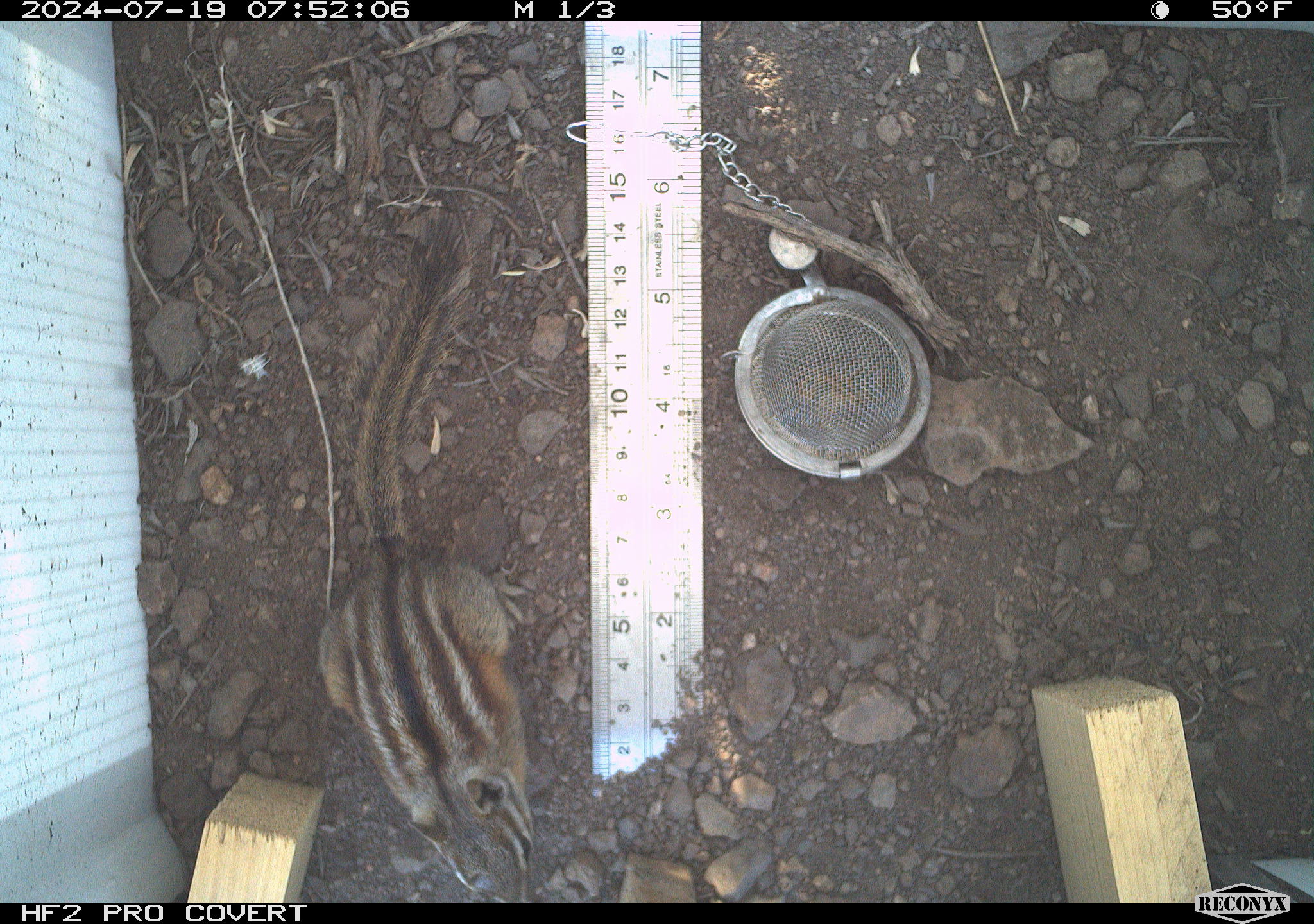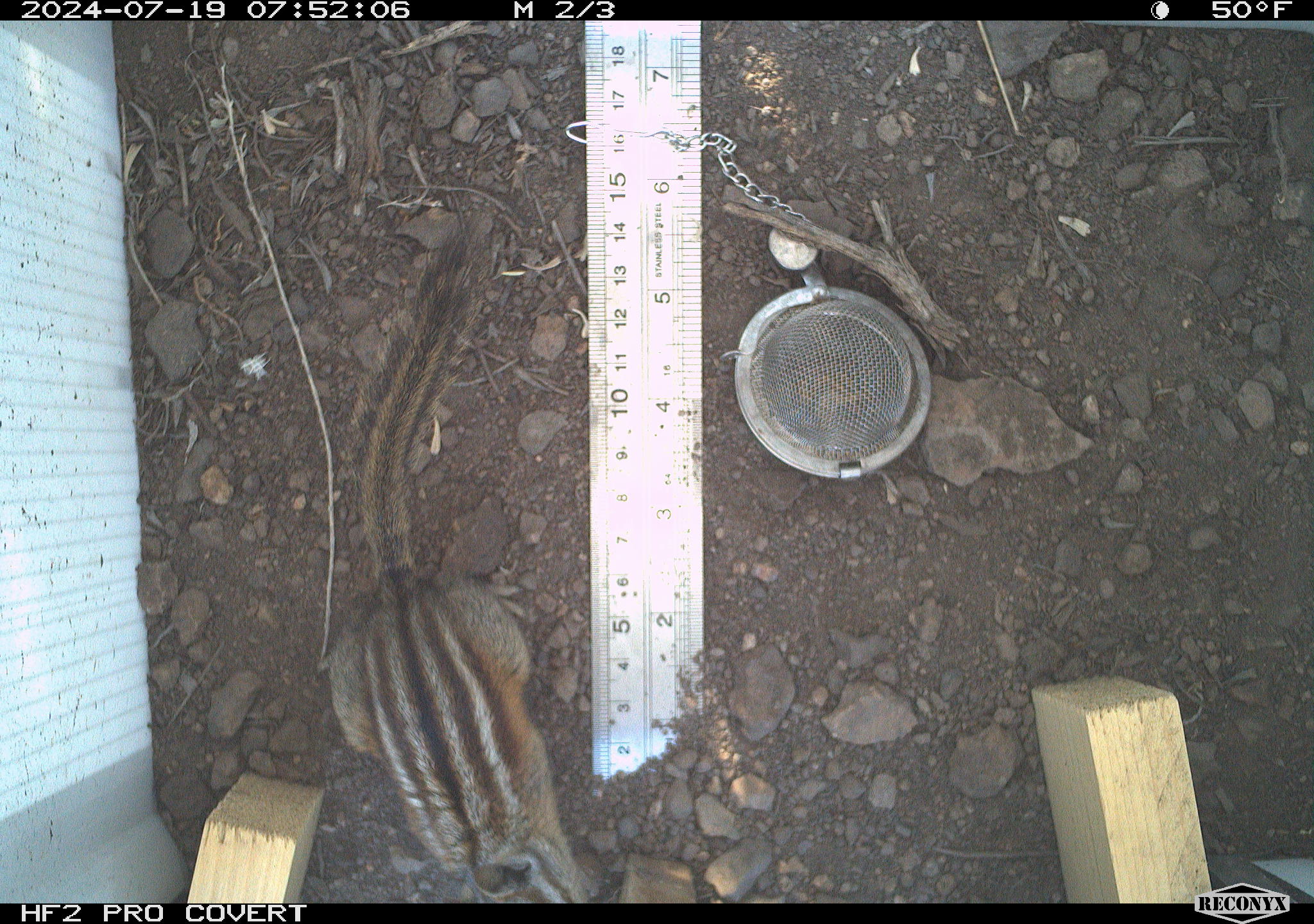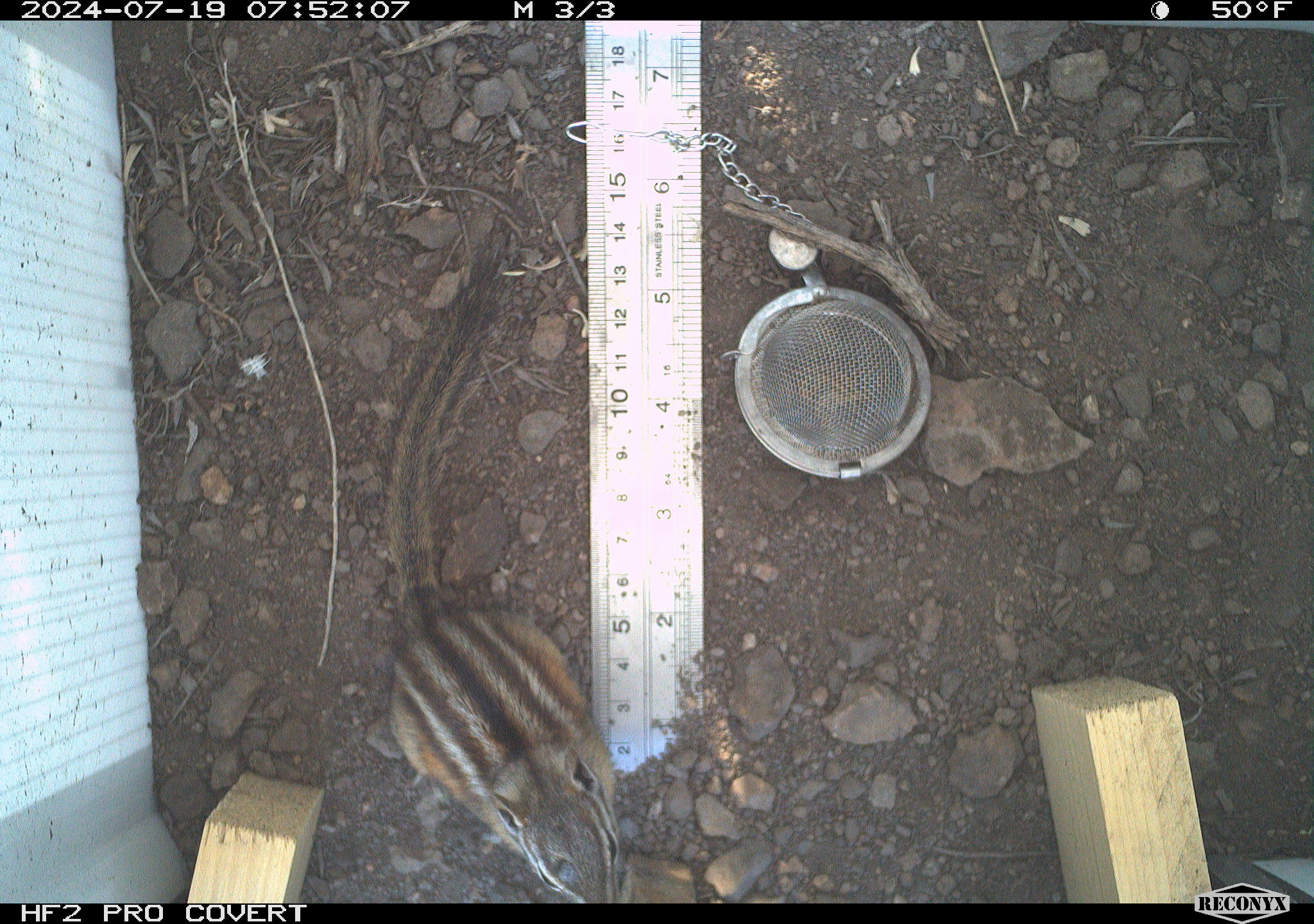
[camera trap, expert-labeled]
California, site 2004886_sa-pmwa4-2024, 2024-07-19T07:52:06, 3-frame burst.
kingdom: Animalia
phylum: Chordata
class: Mammalia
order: Rodentia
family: Sciuridae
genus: Neotamias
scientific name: Neotamias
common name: western chipmunks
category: neotamias species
Neotamias species (western chipmunks) (Neotamias).